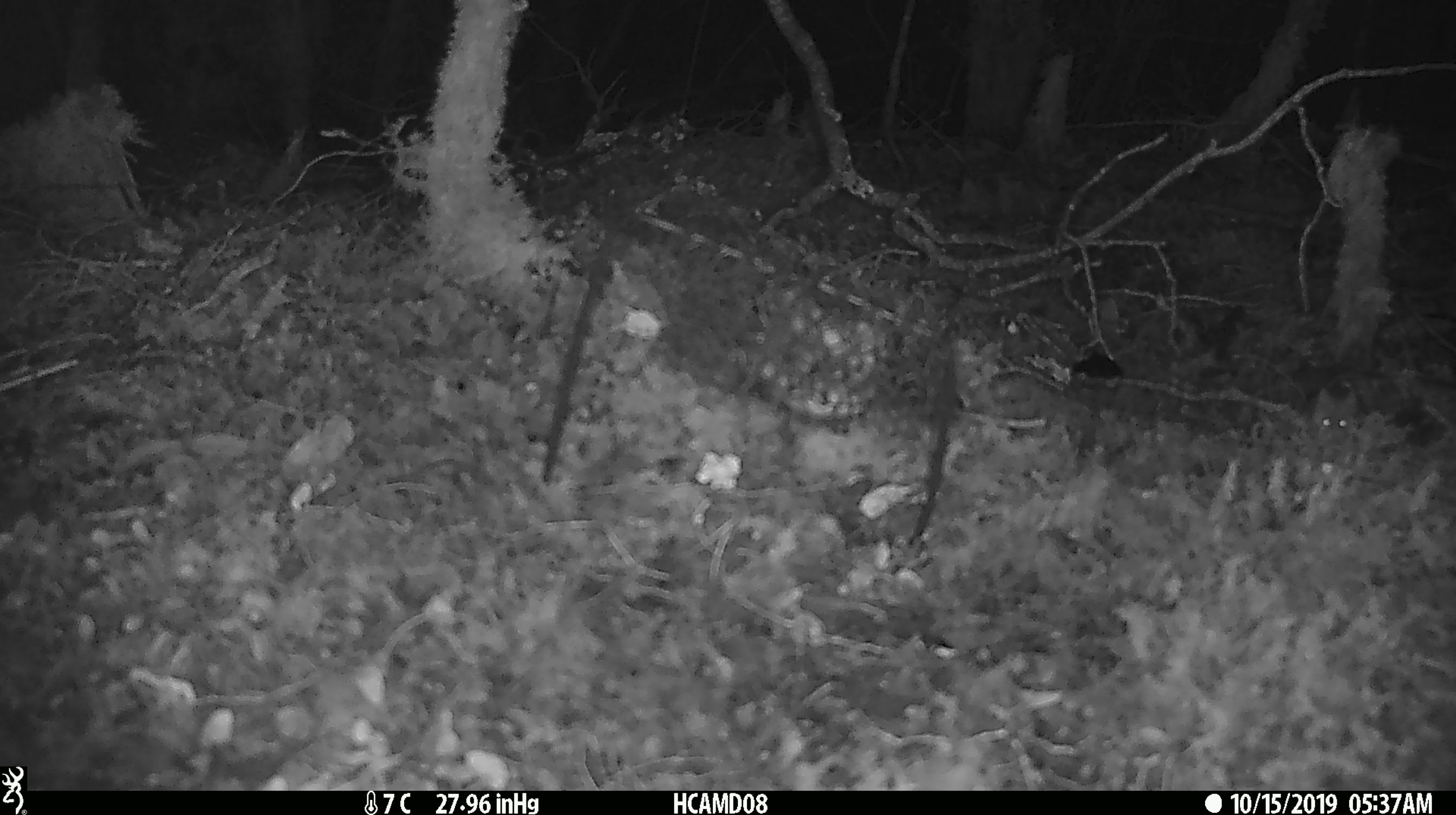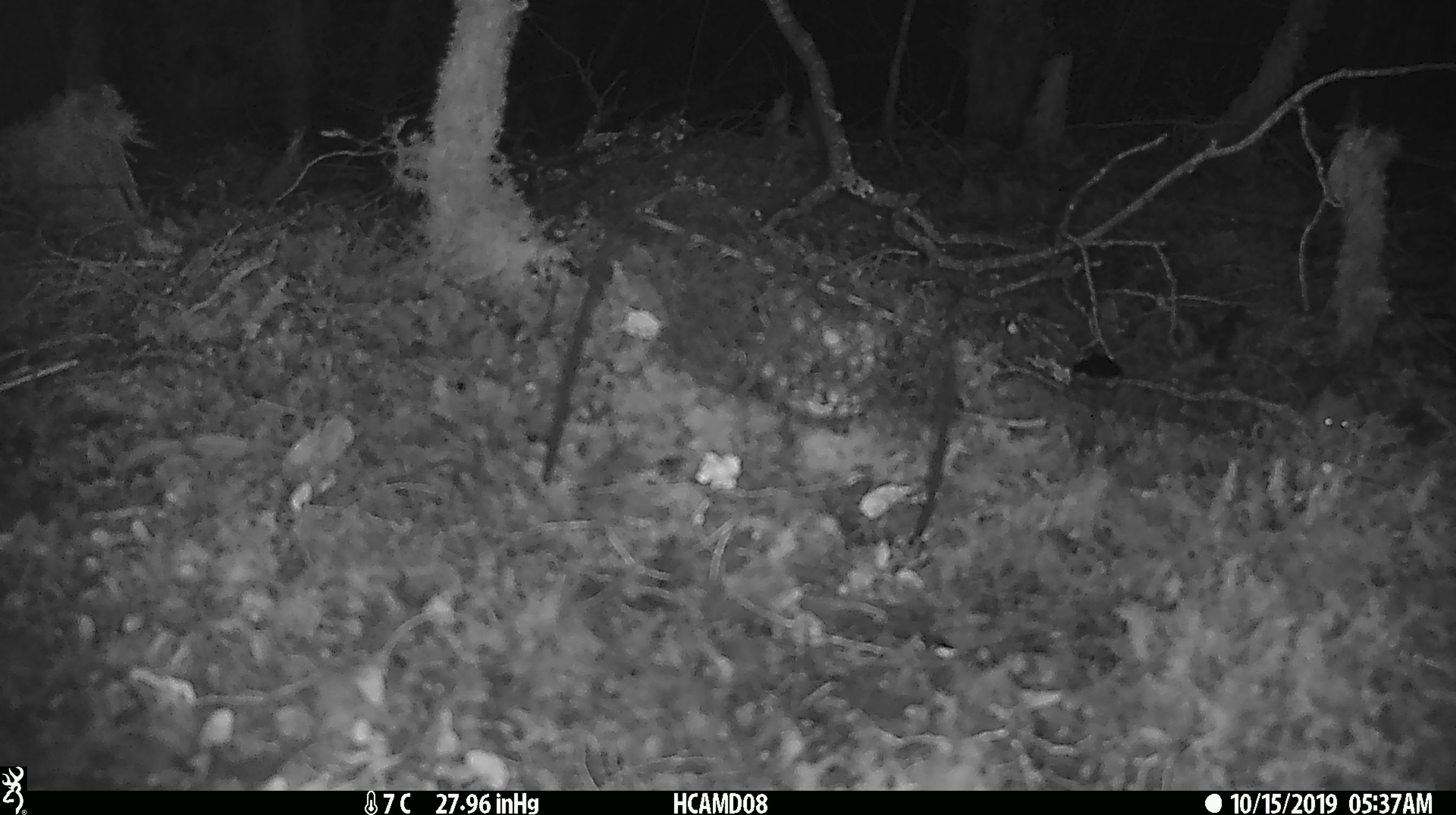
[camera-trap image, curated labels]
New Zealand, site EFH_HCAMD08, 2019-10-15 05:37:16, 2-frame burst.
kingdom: Animalia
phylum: Chordata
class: Mammalia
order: Rodentia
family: Muridae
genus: Mus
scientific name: Mus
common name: mouse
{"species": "mouse (Mus)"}